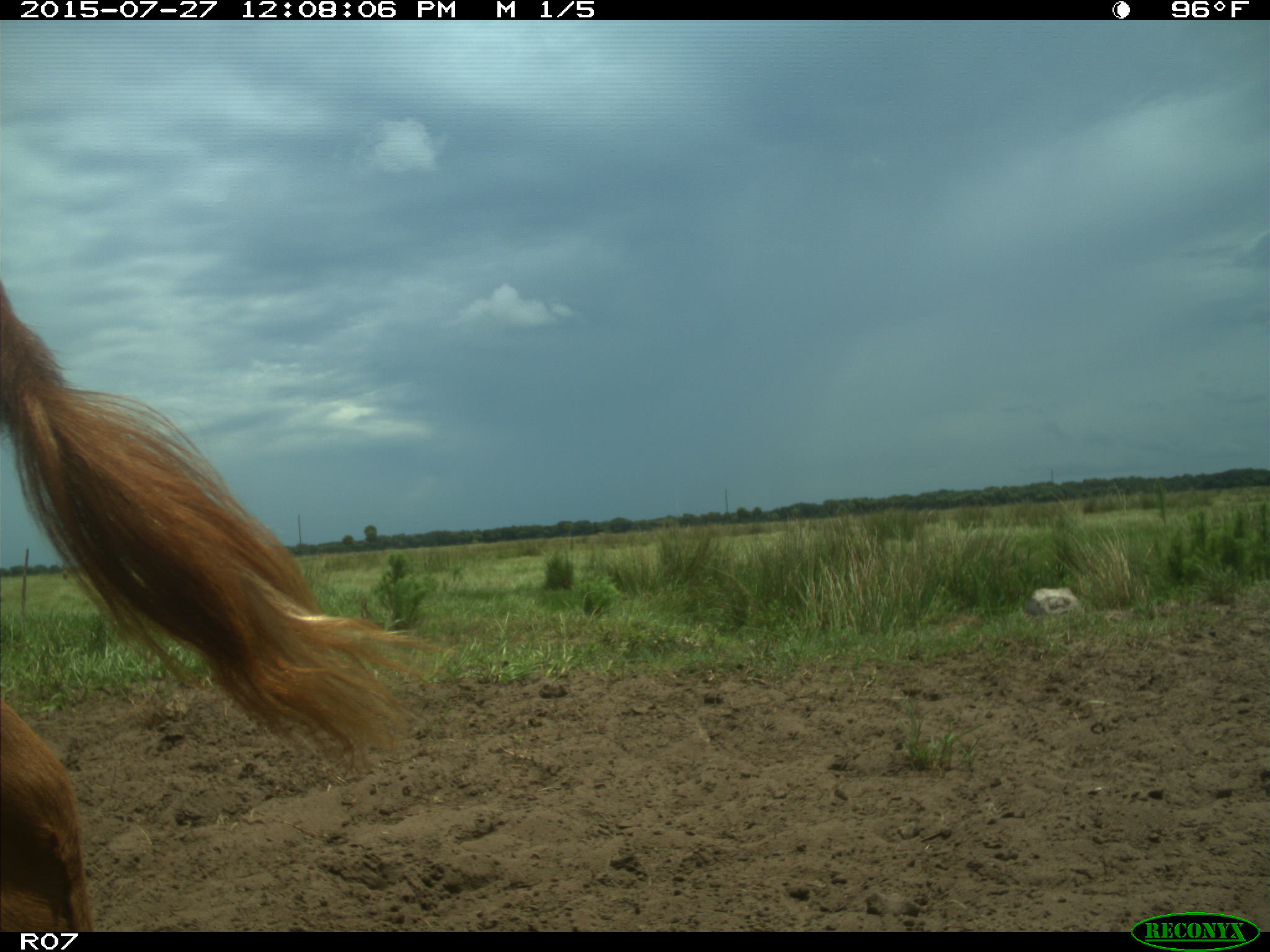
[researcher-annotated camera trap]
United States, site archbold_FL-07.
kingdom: Animalia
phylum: Chordata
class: Mammalia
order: Artiodactyla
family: Bovidae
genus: Bos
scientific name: Bos taurus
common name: domestic cow